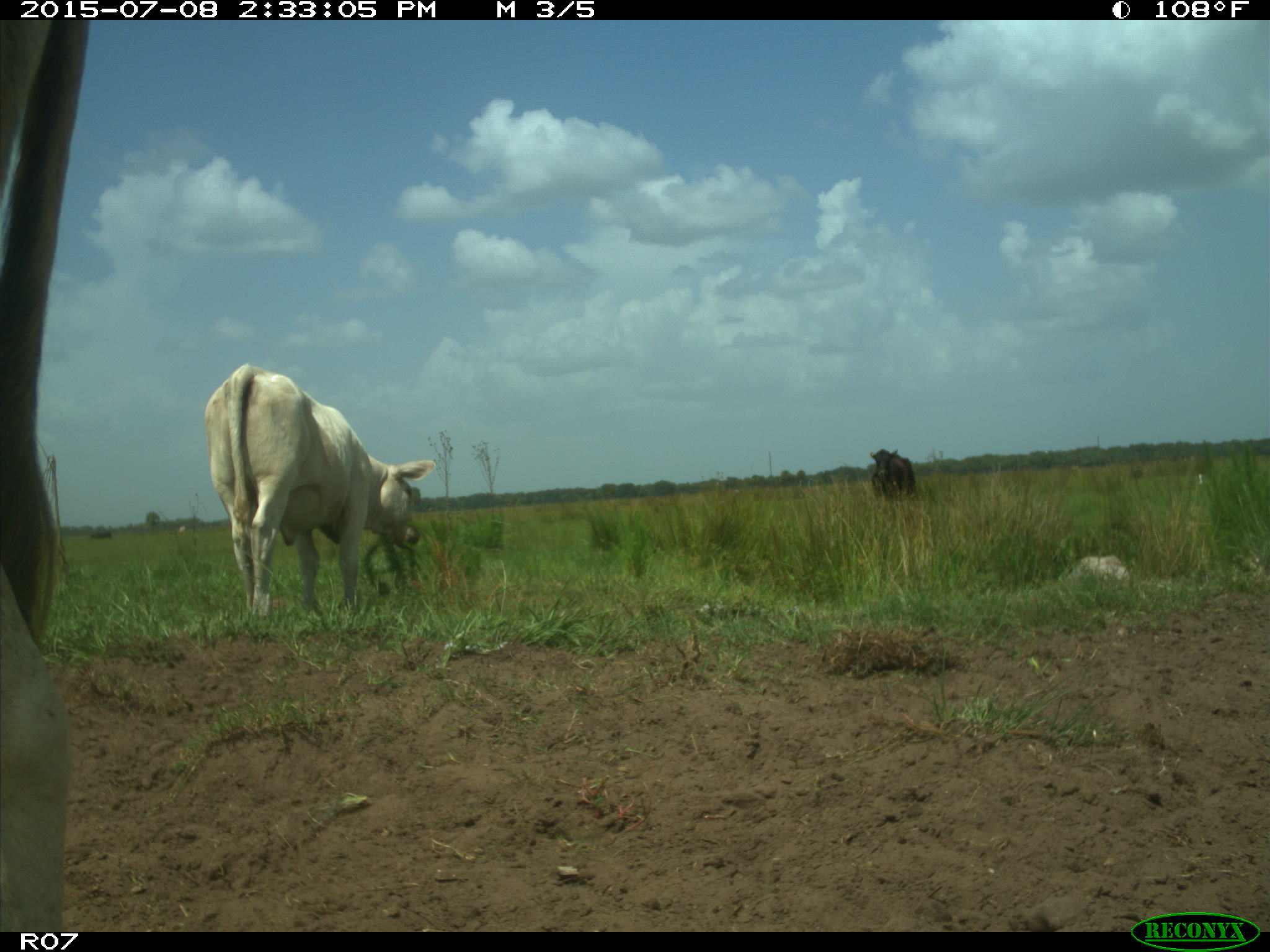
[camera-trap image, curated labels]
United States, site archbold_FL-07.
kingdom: Animalia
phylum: Chordata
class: Mammalia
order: Artiodactyla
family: Bovidae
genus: Bos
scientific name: Bos taurus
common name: domestic cow